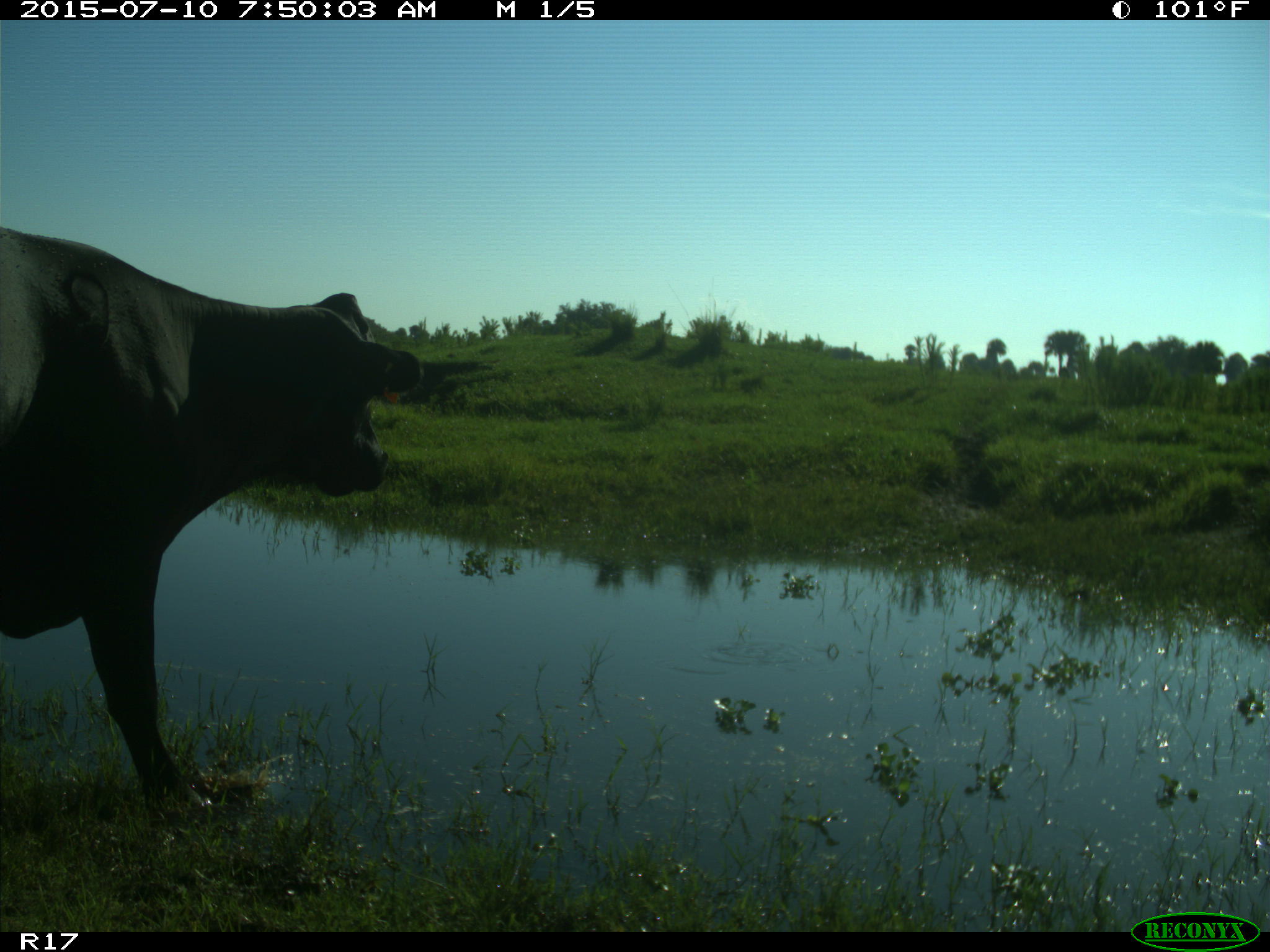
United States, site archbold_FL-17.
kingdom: Animalia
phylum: Chordata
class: Mammalia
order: Artiodactyla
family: Bovidae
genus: Bos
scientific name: Bos taurus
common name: domestic cow